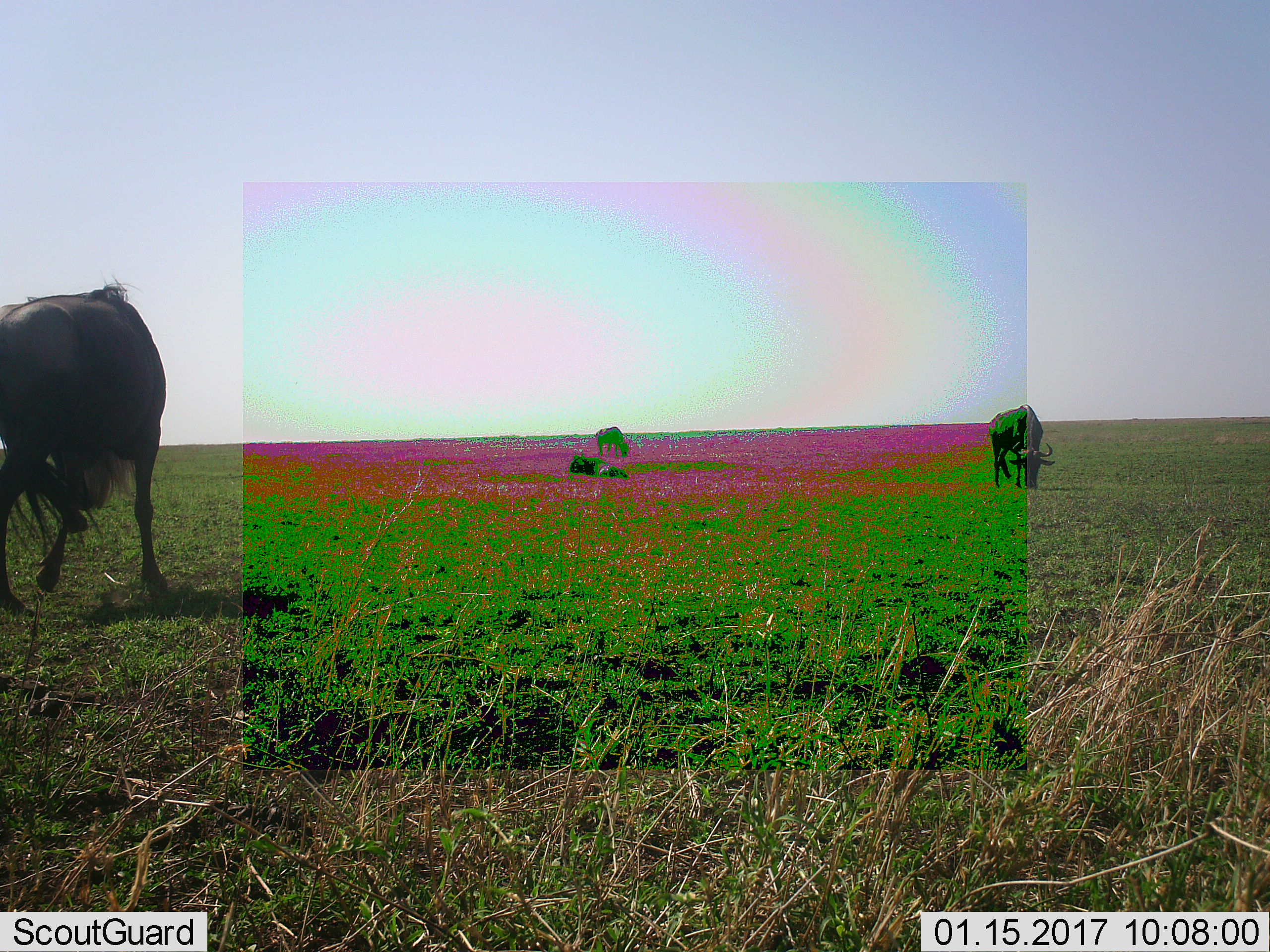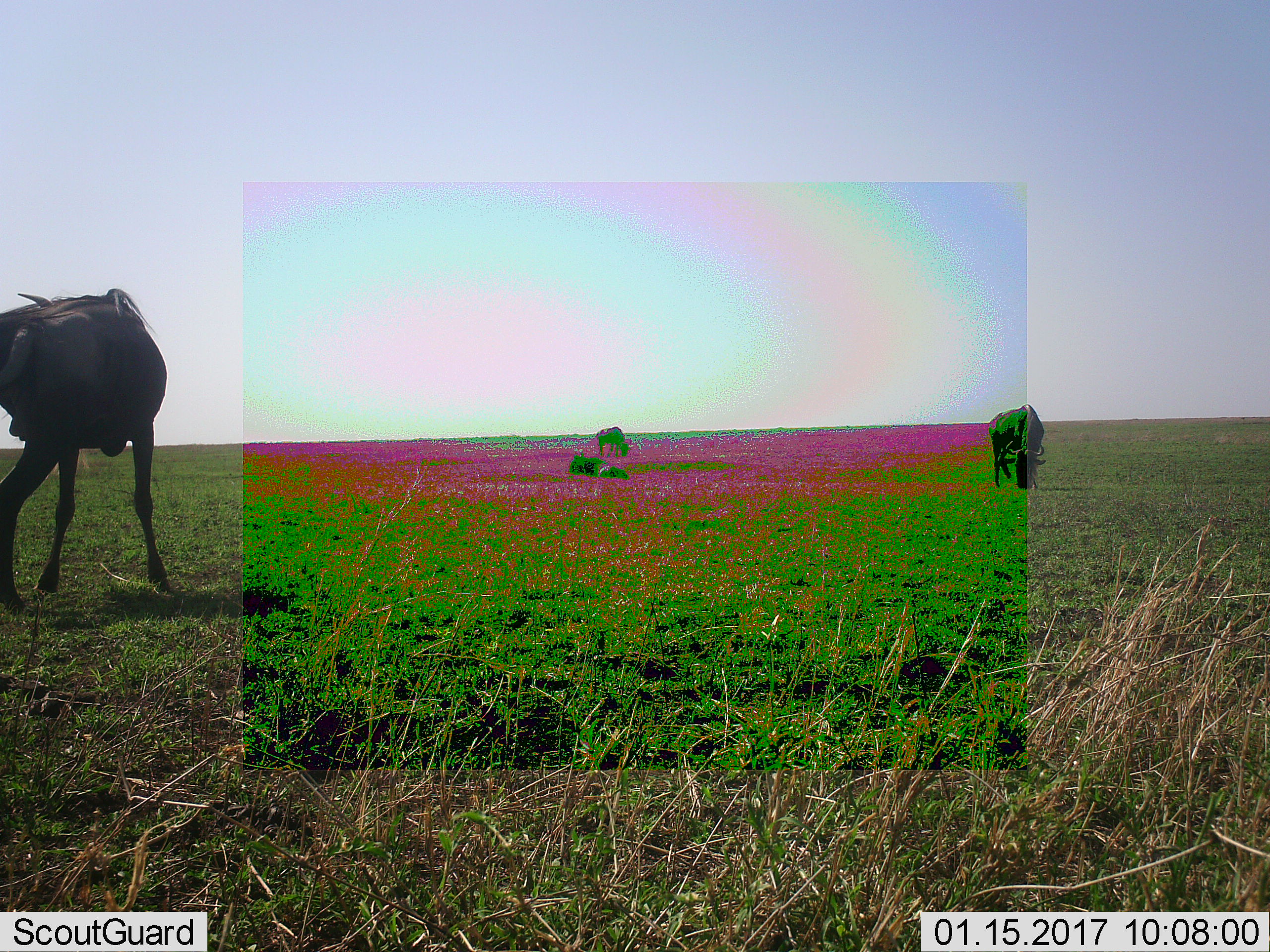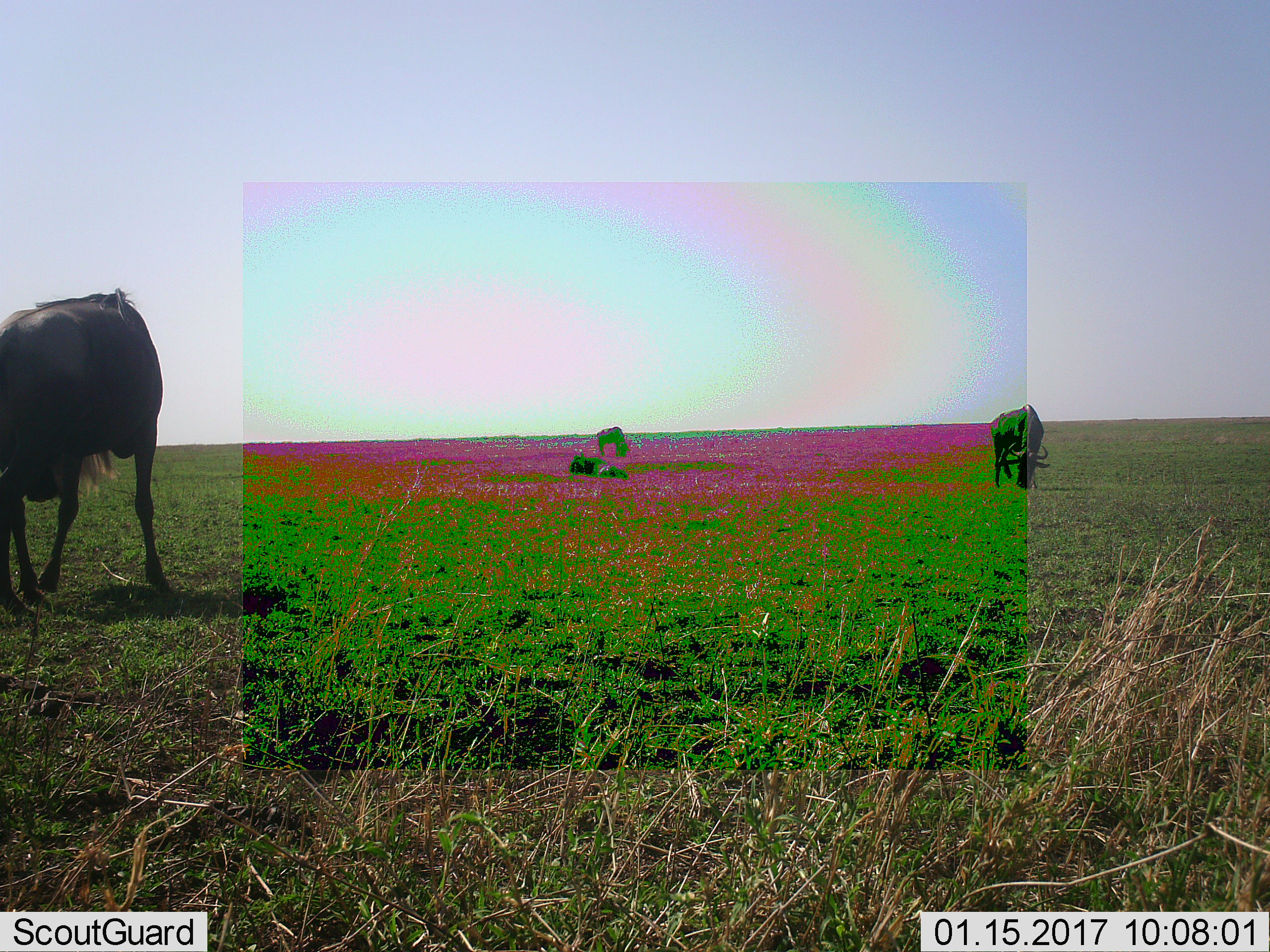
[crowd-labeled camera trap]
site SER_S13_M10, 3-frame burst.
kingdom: Animalia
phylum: Chordata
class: Mammalia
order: Artiodactyla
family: Bovidae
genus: Connochaetes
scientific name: Connochaetes taurinus taurinus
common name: blue wildebeest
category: wildebeestblue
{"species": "wildebeestblue (blue wildebeest) (Connochaetes taurinus taurinus)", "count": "3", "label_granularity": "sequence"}